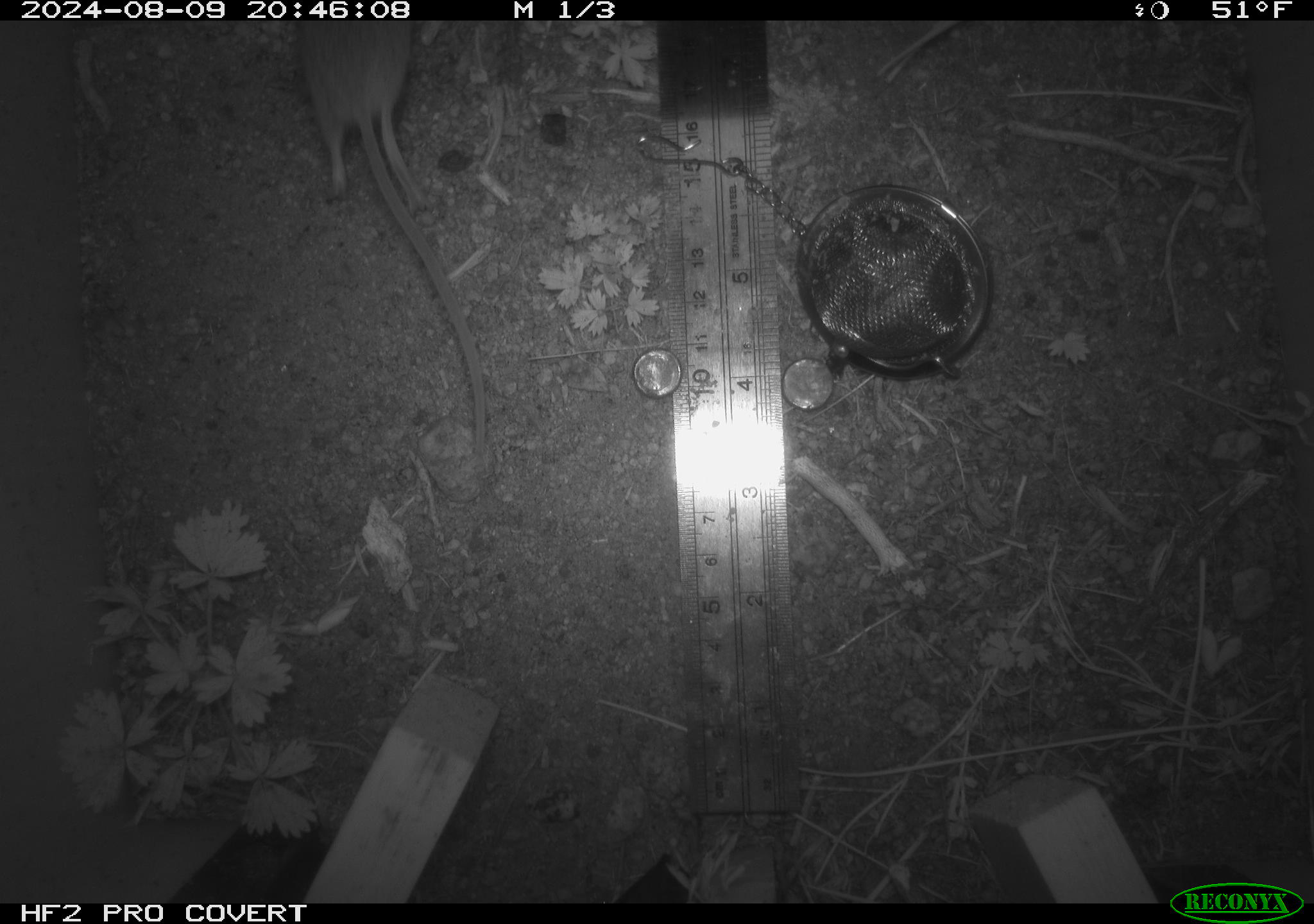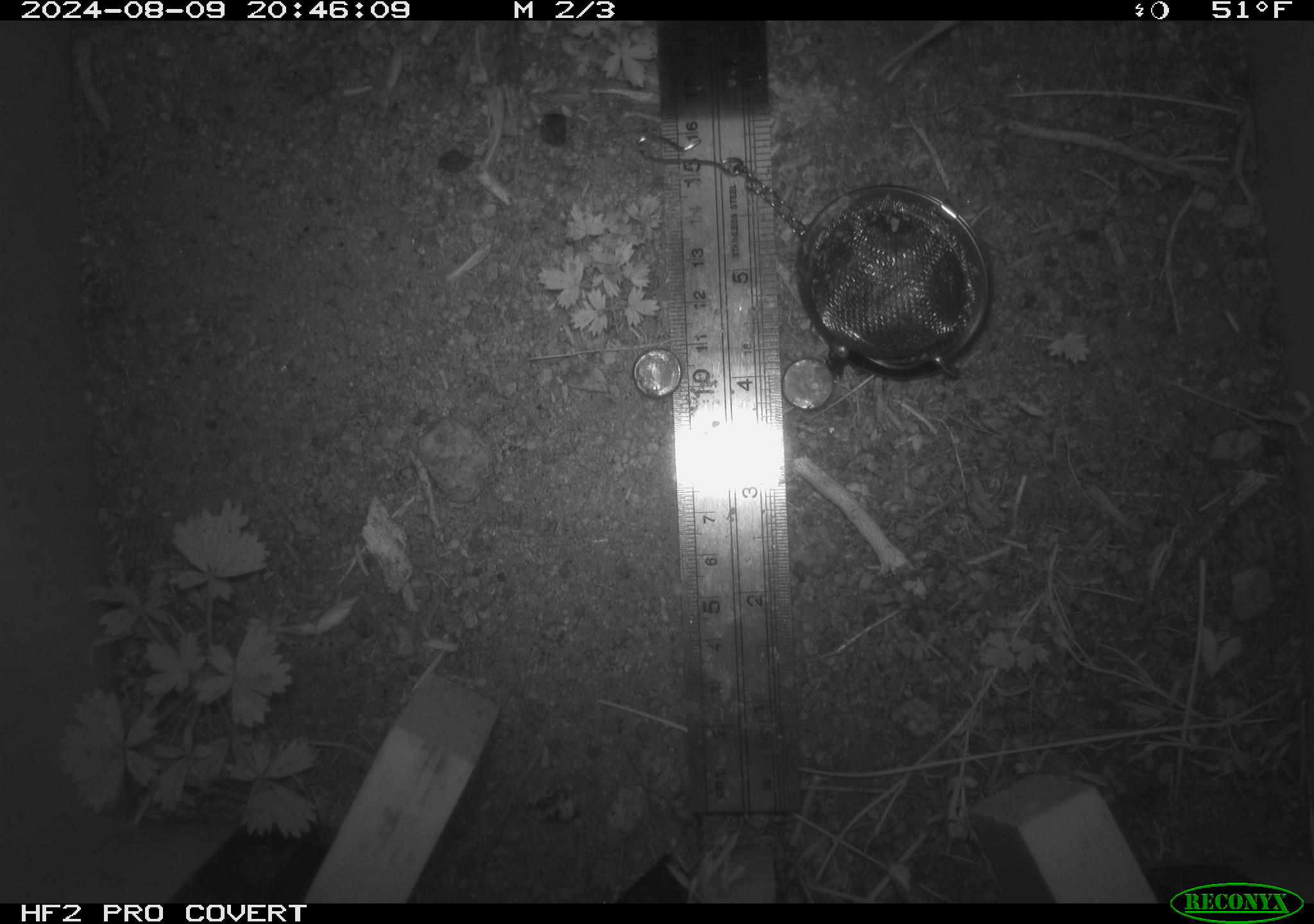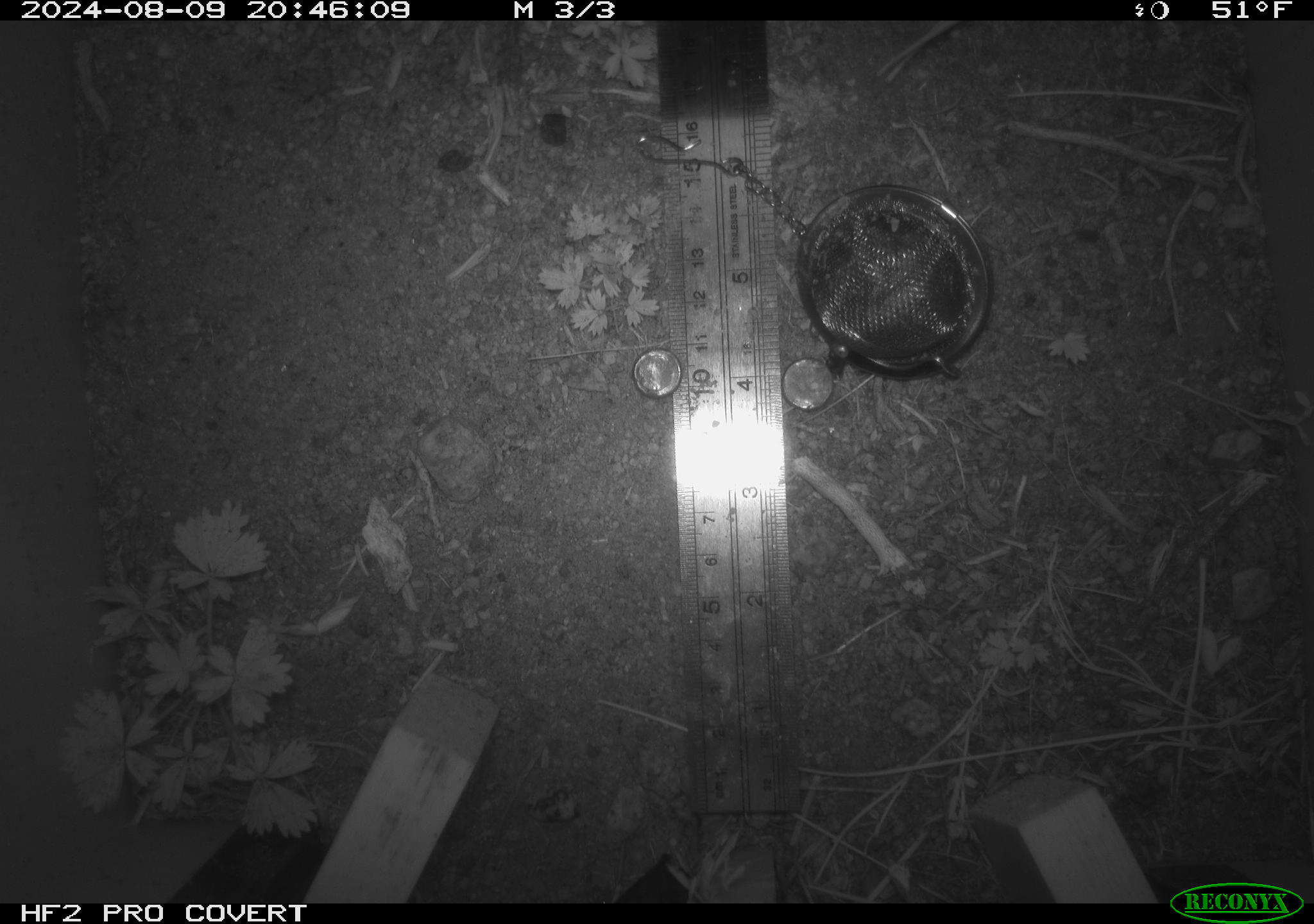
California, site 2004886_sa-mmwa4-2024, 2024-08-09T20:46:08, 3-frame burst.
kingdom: Animalia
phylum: Chordata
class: Mammalia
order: Rodentia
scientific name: Rodentia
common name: mouse species